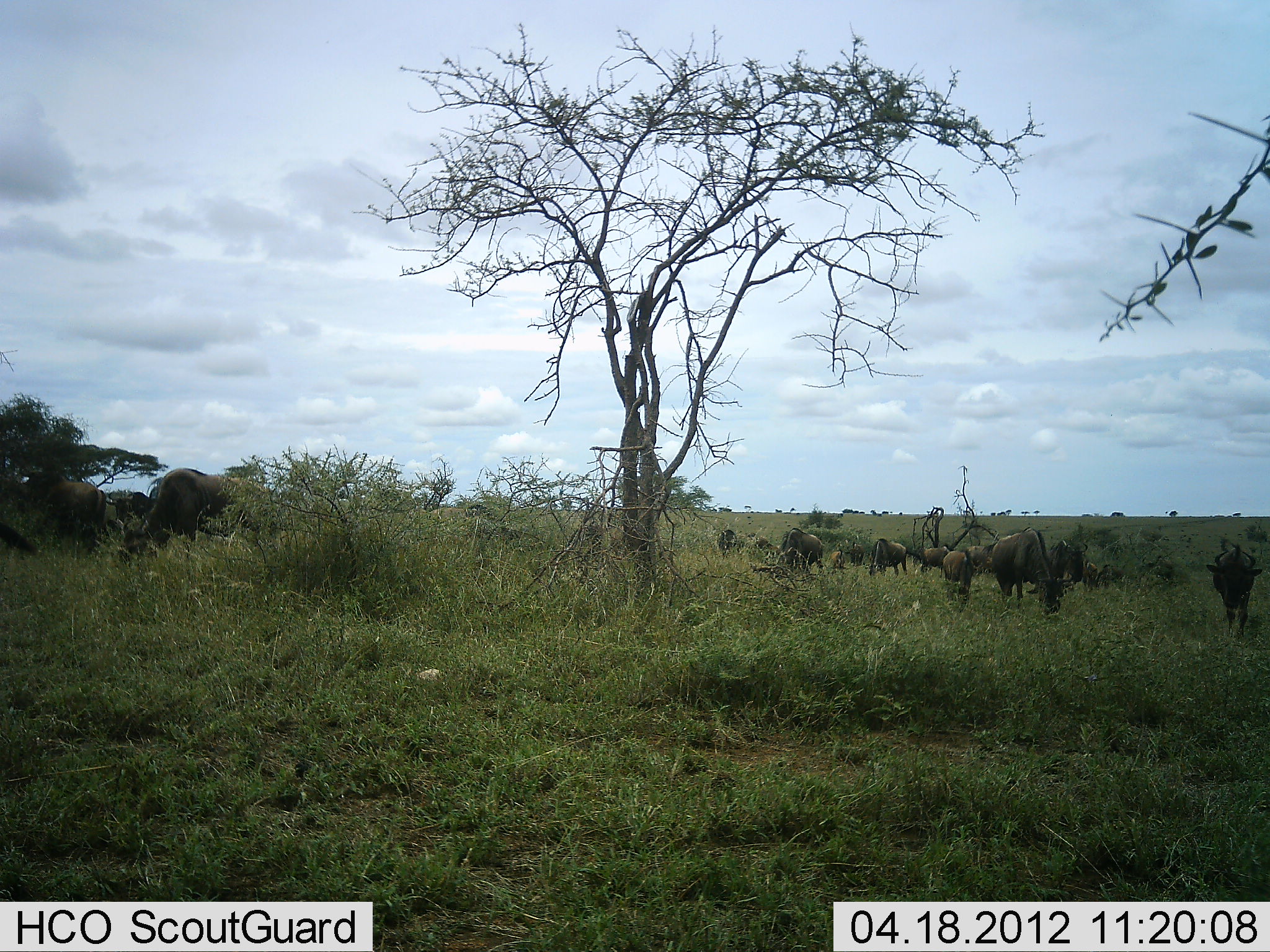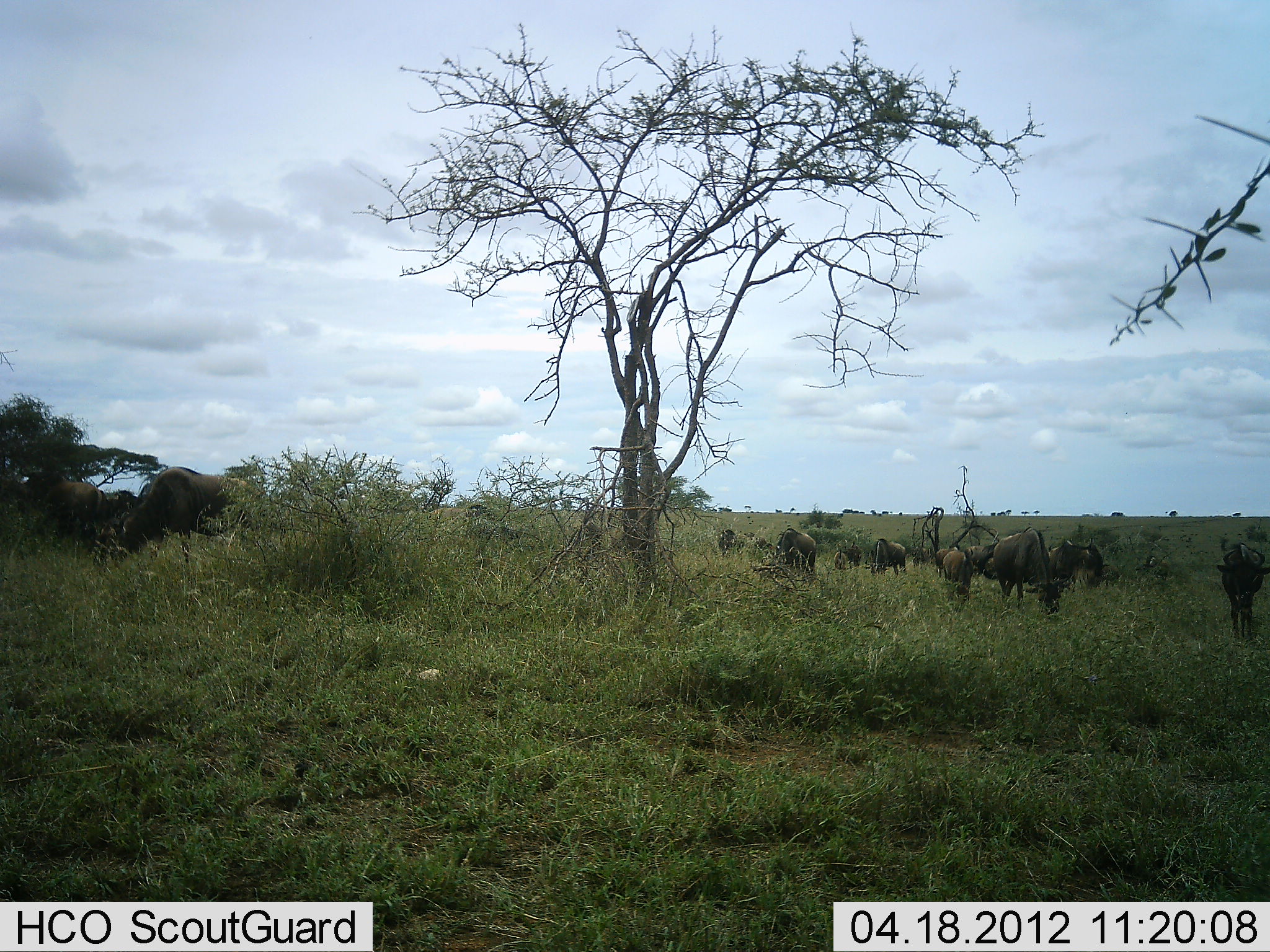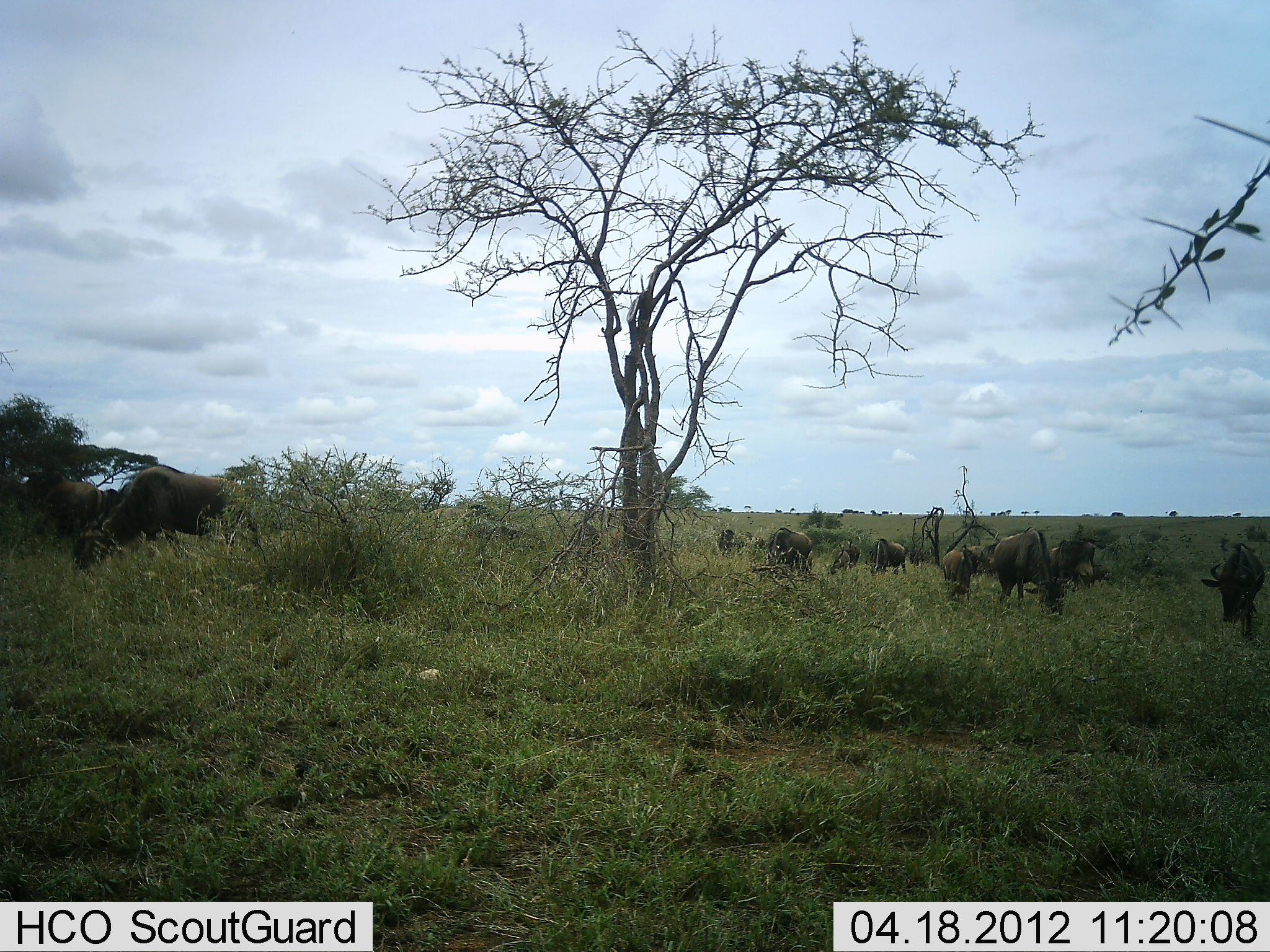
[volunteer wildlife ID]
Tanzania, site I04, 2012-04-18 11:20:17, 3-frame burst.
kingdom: Animalia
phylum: Chordata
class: Mammalia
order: Artiodactyla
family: Bovidae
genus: Connochaetes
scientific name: Connochaetes taurinus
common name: blue wildebeest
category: wildebeest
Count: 11-50.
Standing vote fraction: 62%.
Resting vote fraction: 8%.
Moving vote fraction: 54%.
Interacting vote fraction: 0%.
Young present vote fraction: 0%.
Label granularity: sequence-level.